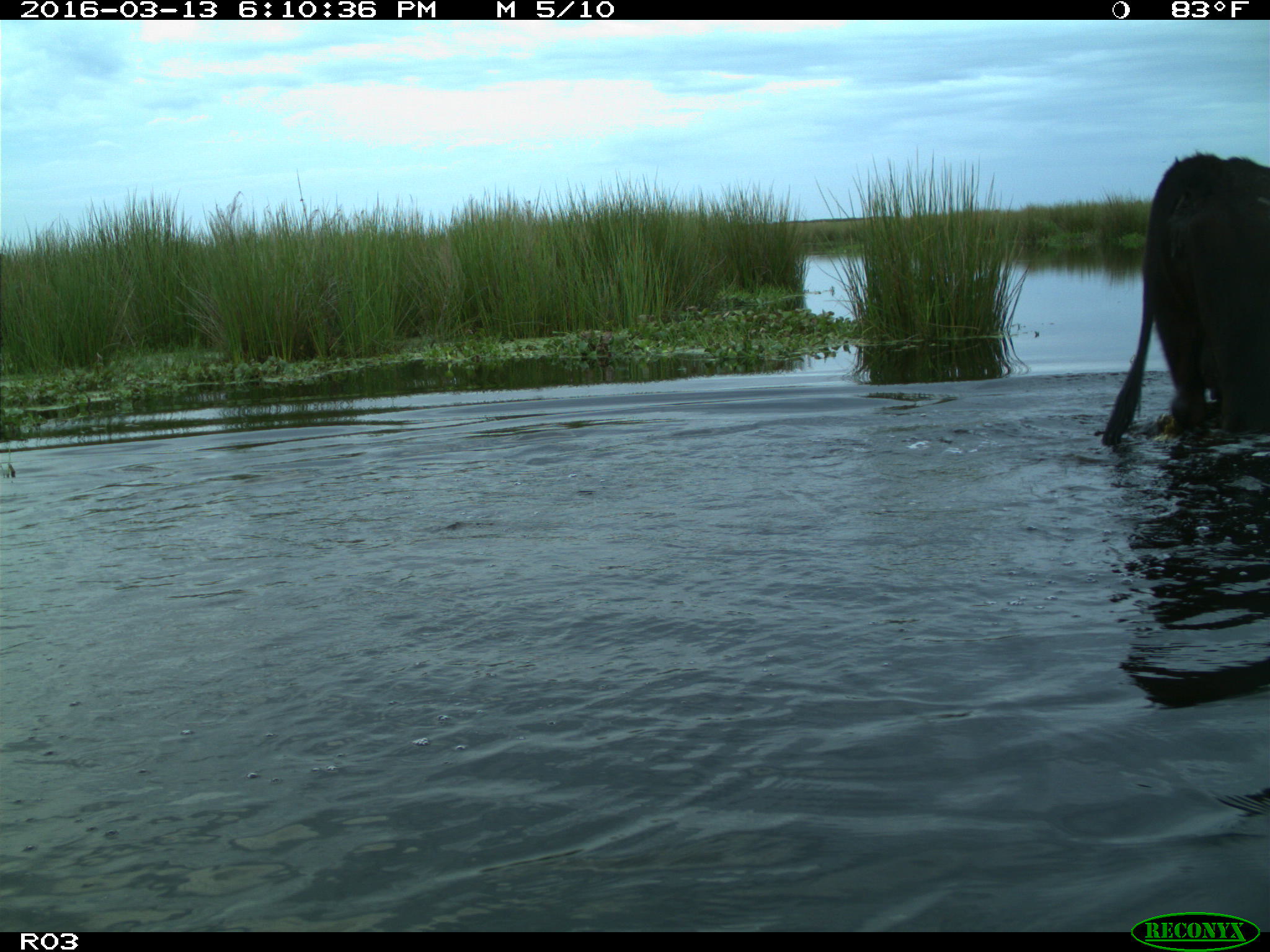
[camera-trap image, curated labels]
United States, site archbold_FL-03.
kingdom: Animalia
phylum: Chordata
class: Mammalia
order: Artiodactyla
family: Bovidae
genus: Bos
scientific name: Bos taurus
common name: domestic cow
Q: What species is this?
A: Bos taurus (domestic cow).